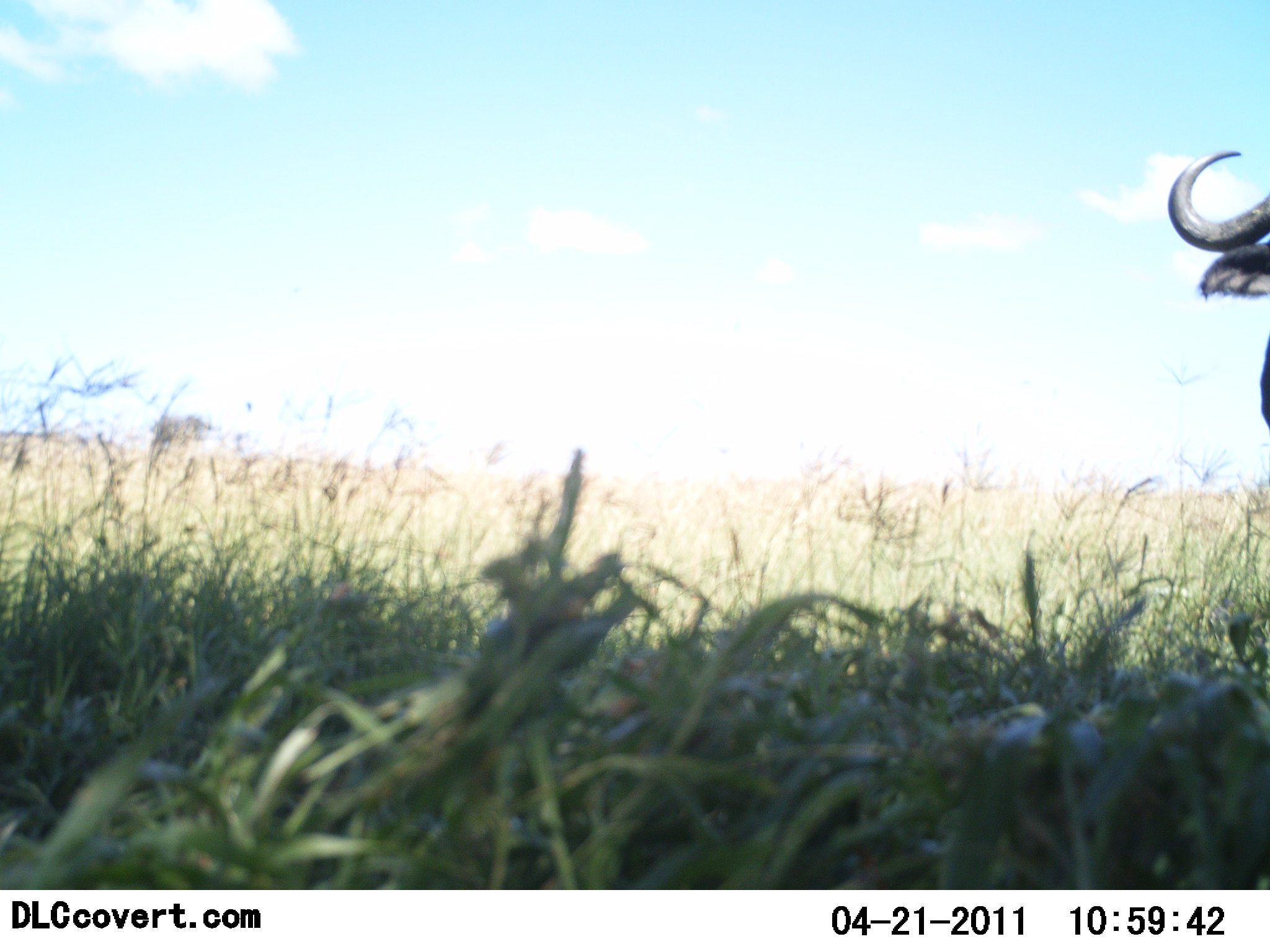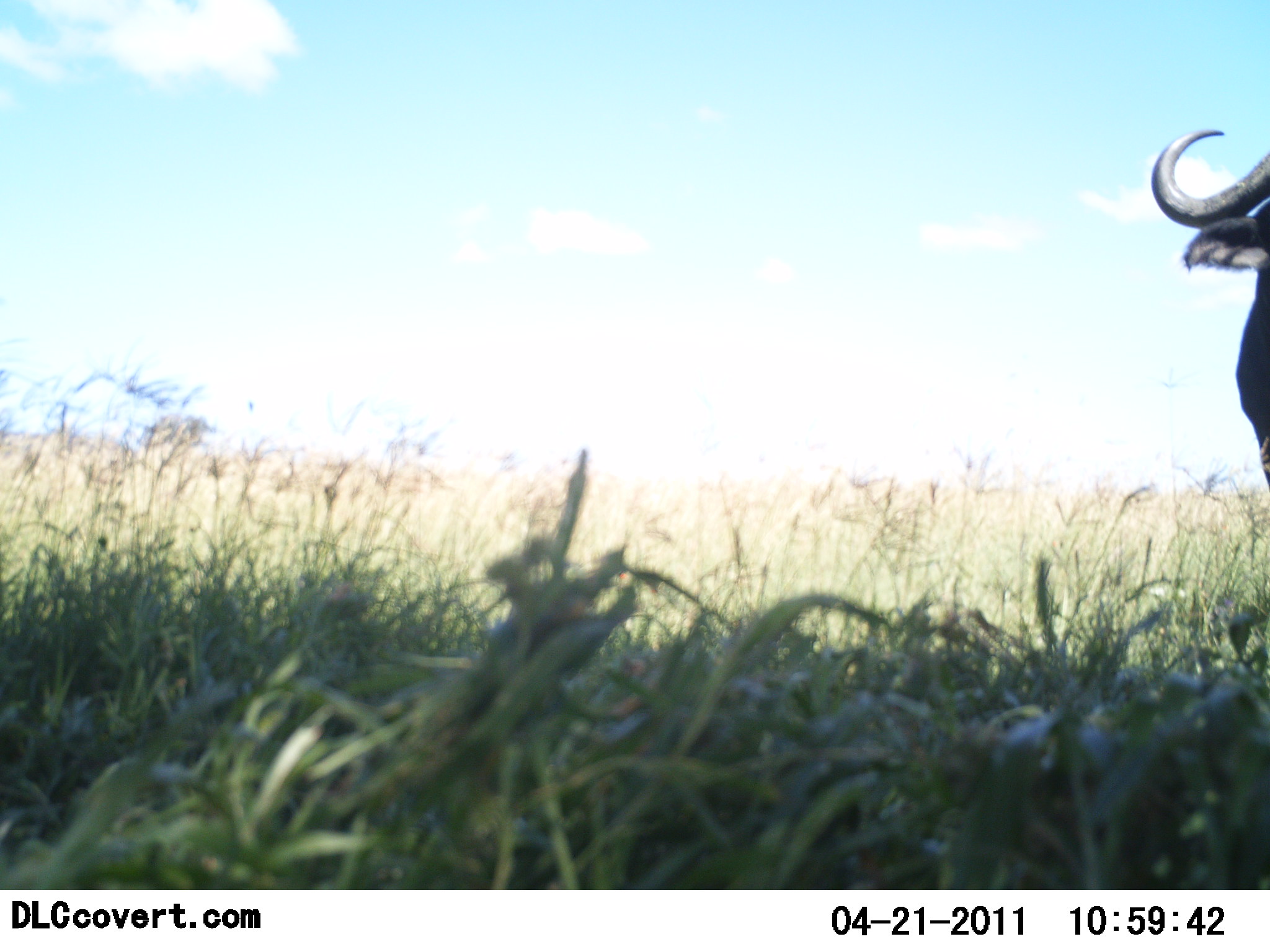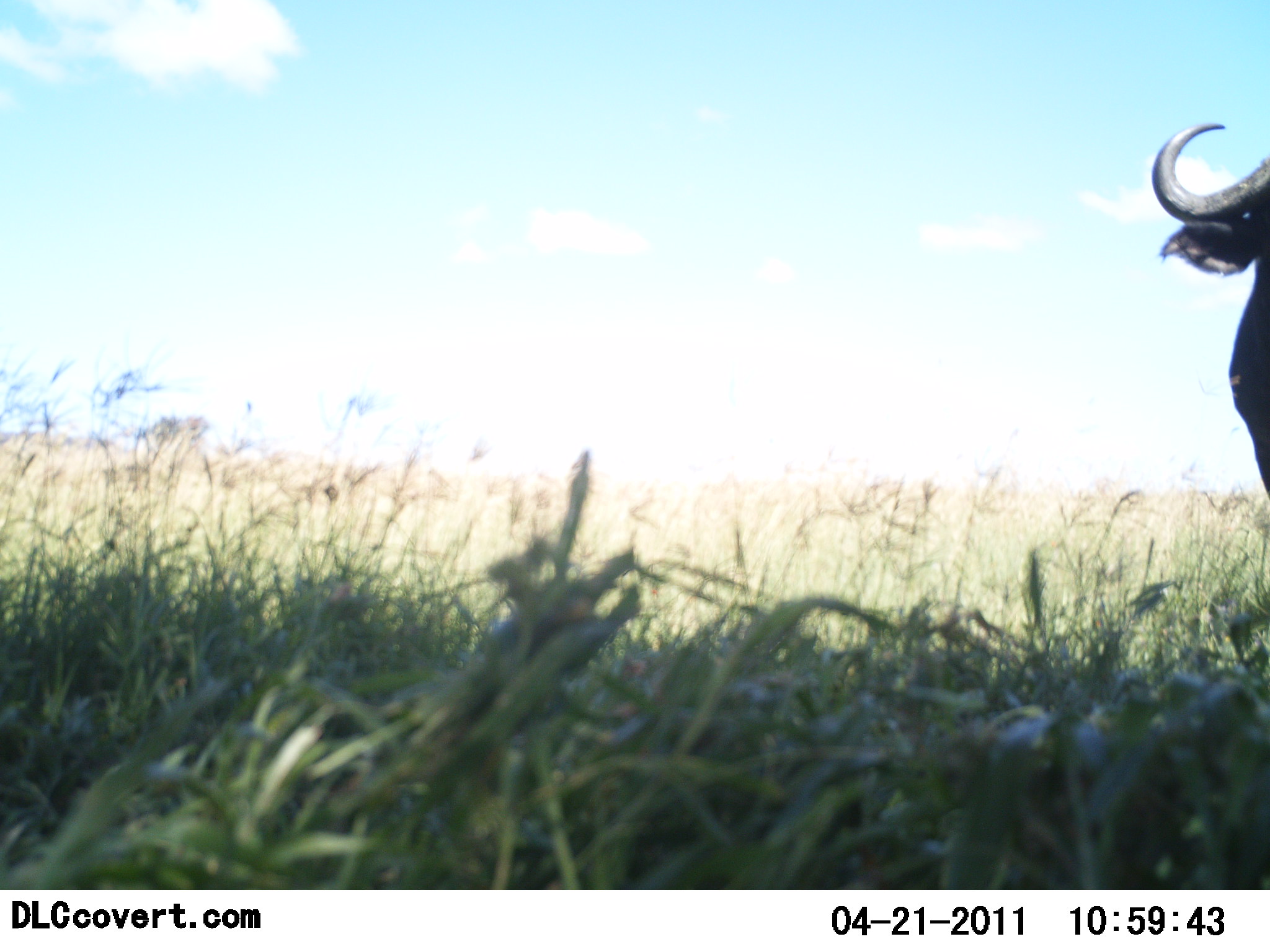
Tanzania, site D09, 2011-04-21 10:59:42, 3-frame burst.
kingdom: Animalia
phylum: Chordata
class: Mammalia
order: Artiodactyla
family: Bovidae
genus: Connochaetes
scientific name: Connochaetes taurinus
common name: blue wildebeest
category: wildebeest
Wildebeest (blue wildebeest) (Connochaetes taurinus), count 1. Behavior (volunteer vote fractions): standing 67%, resting 0%, moving 22%, interacting 0%. Young present (vote fraction): 0%. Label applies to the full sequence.